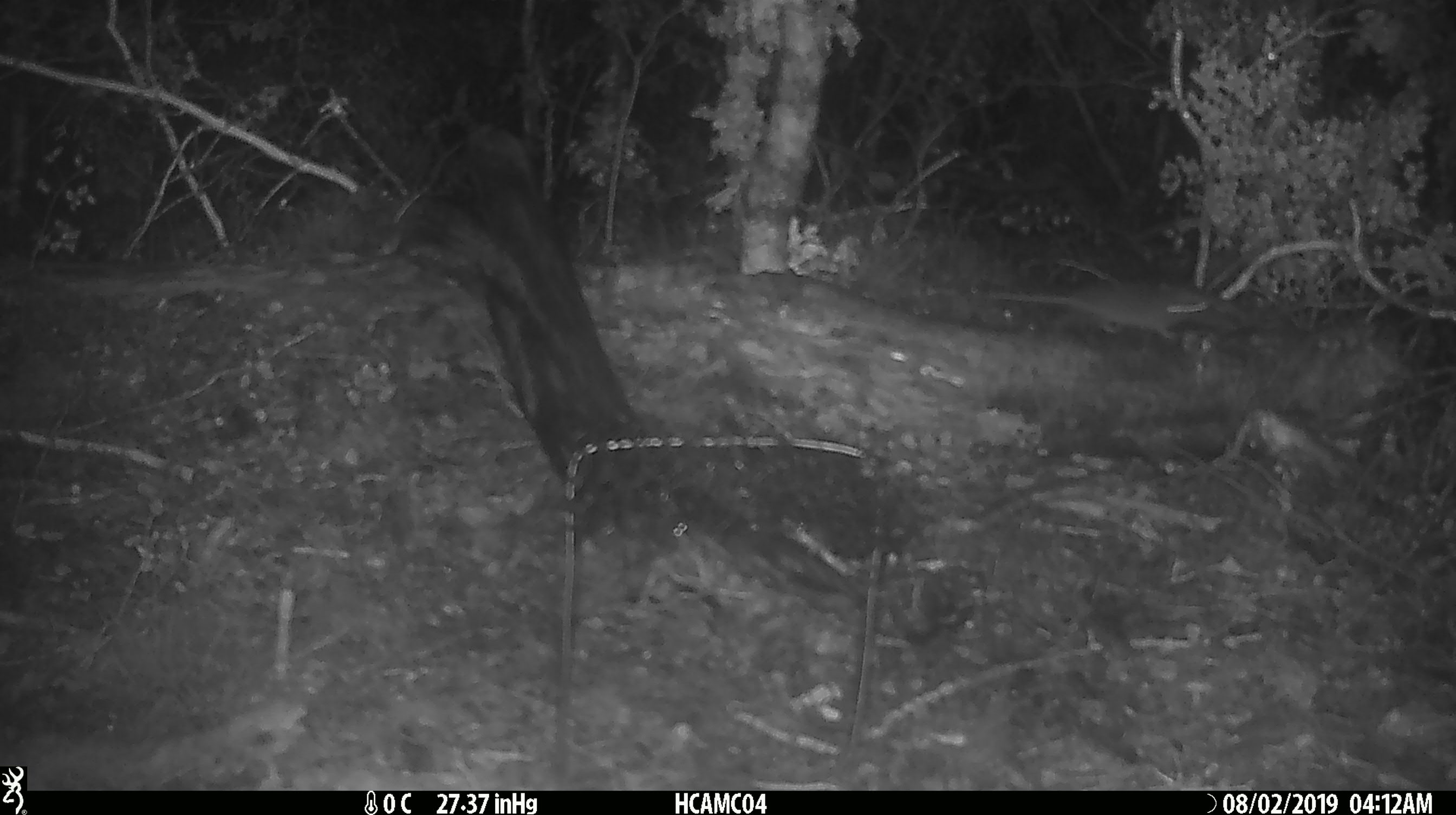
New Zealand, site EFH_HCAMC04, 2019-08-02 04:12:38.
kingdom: Animalia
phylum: Chordata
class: Mammalia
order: Rodentia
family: Muridae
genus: Mus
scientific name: Mus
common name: mouse